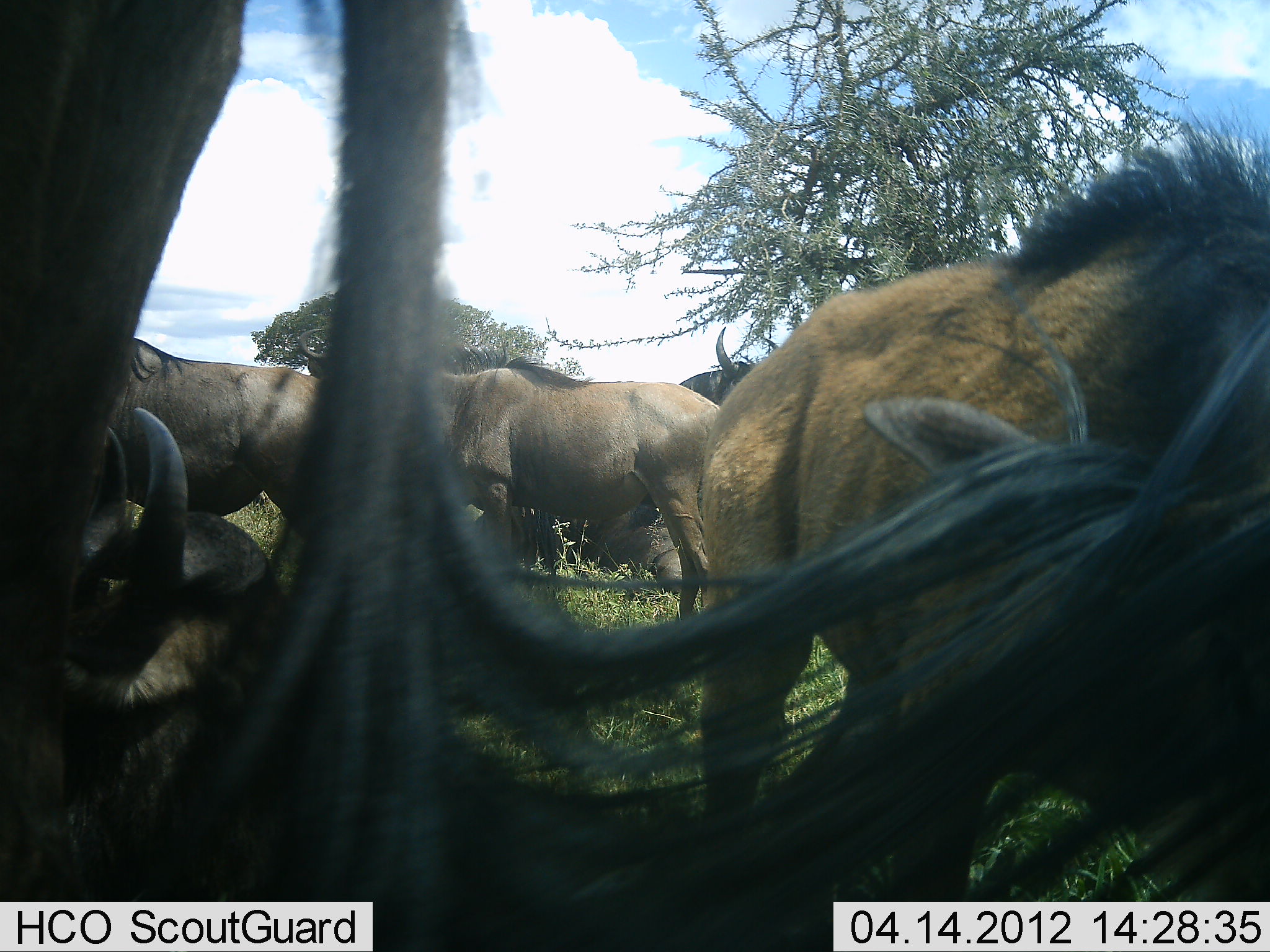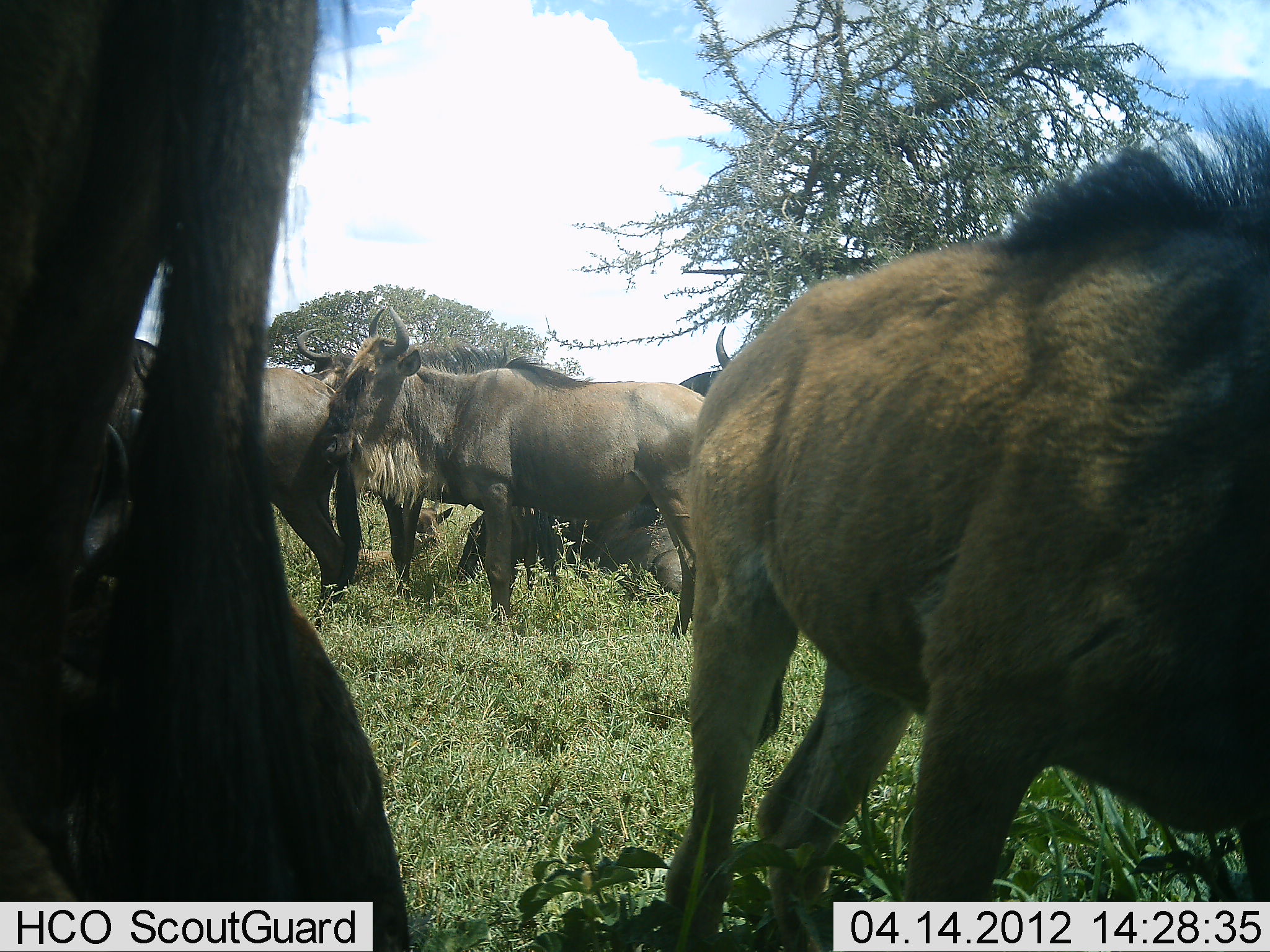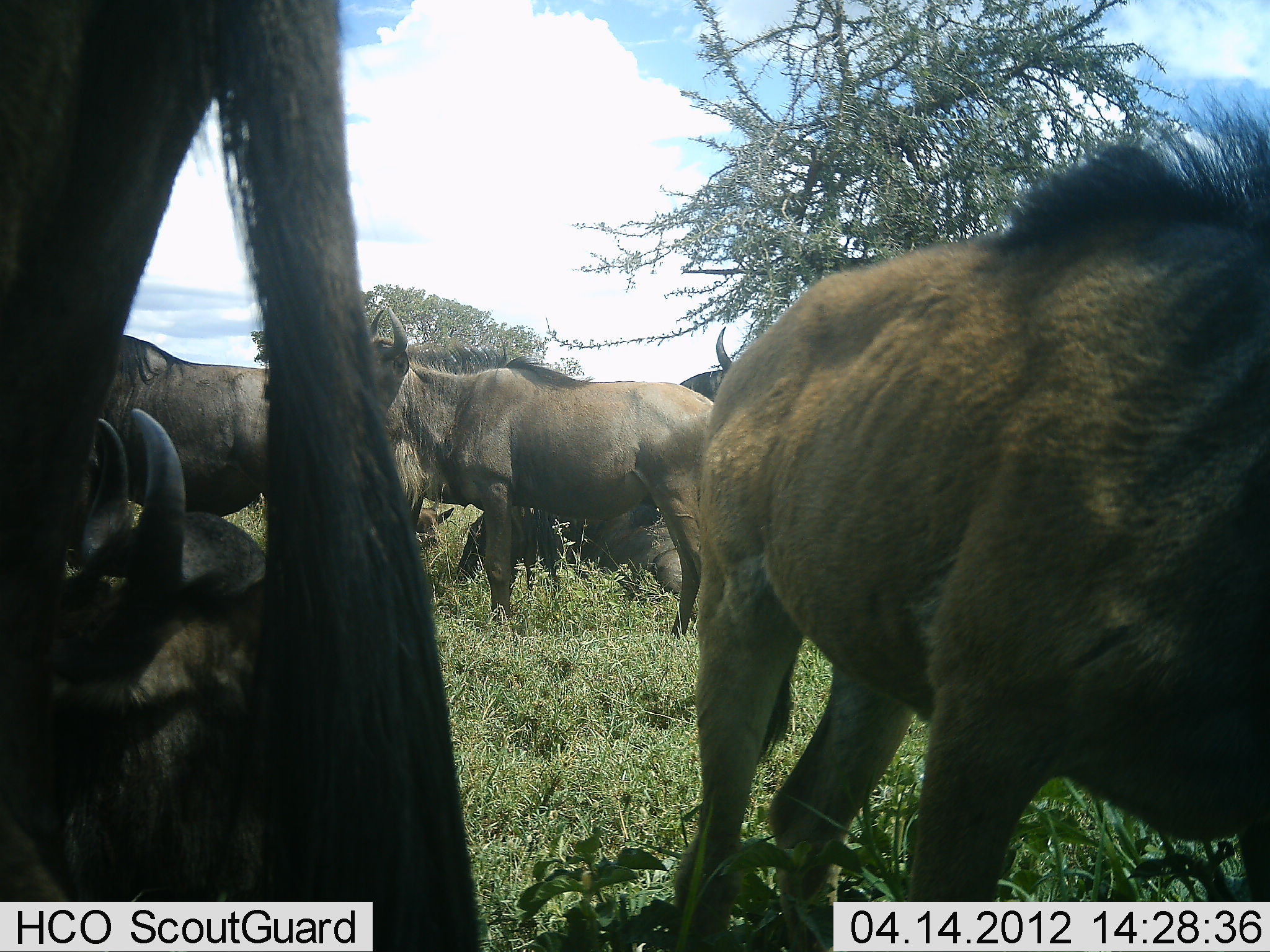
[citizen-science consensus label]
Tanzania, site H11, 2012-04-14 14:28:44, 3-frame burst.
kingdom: Animalia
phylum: Chordata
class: Mammalia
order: Artiodactyla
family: Bovidae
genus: Connochaetes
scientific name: Connochaetes taurinus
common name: blue wildebeest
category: wildebeest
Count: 7.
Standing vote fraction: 85%.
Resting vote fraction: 50%.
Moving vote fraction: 10%.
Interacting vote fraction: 10%.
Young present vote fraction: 30%.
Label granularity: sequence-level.